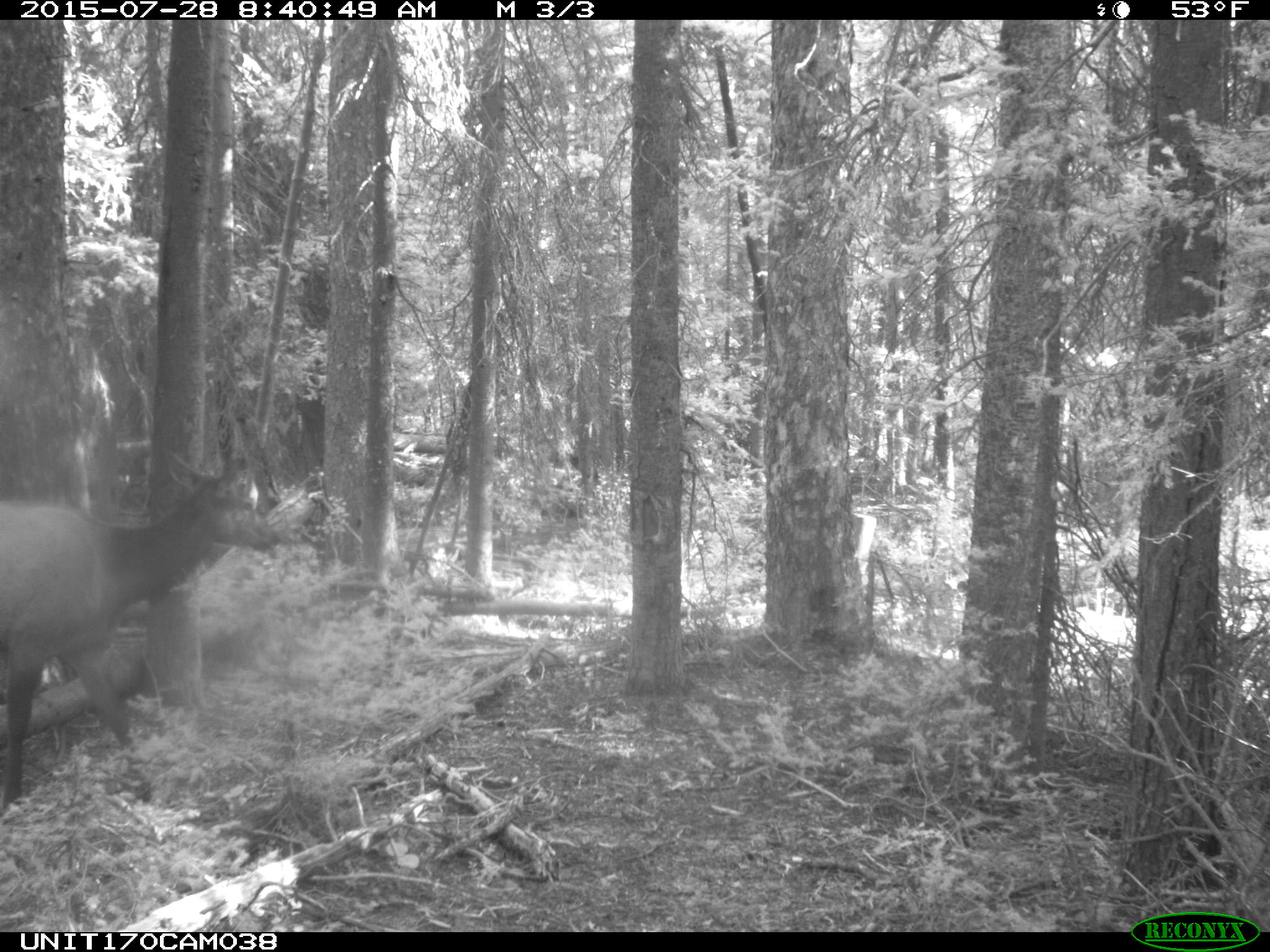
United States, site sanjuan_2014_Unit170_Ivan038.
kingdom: Animalia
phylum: Chordata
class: Mammalia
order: Artiodactyla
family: Cervidae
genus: Cervus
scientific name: Cervus elaphus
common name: red deer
Cervus elaphus (red deer).